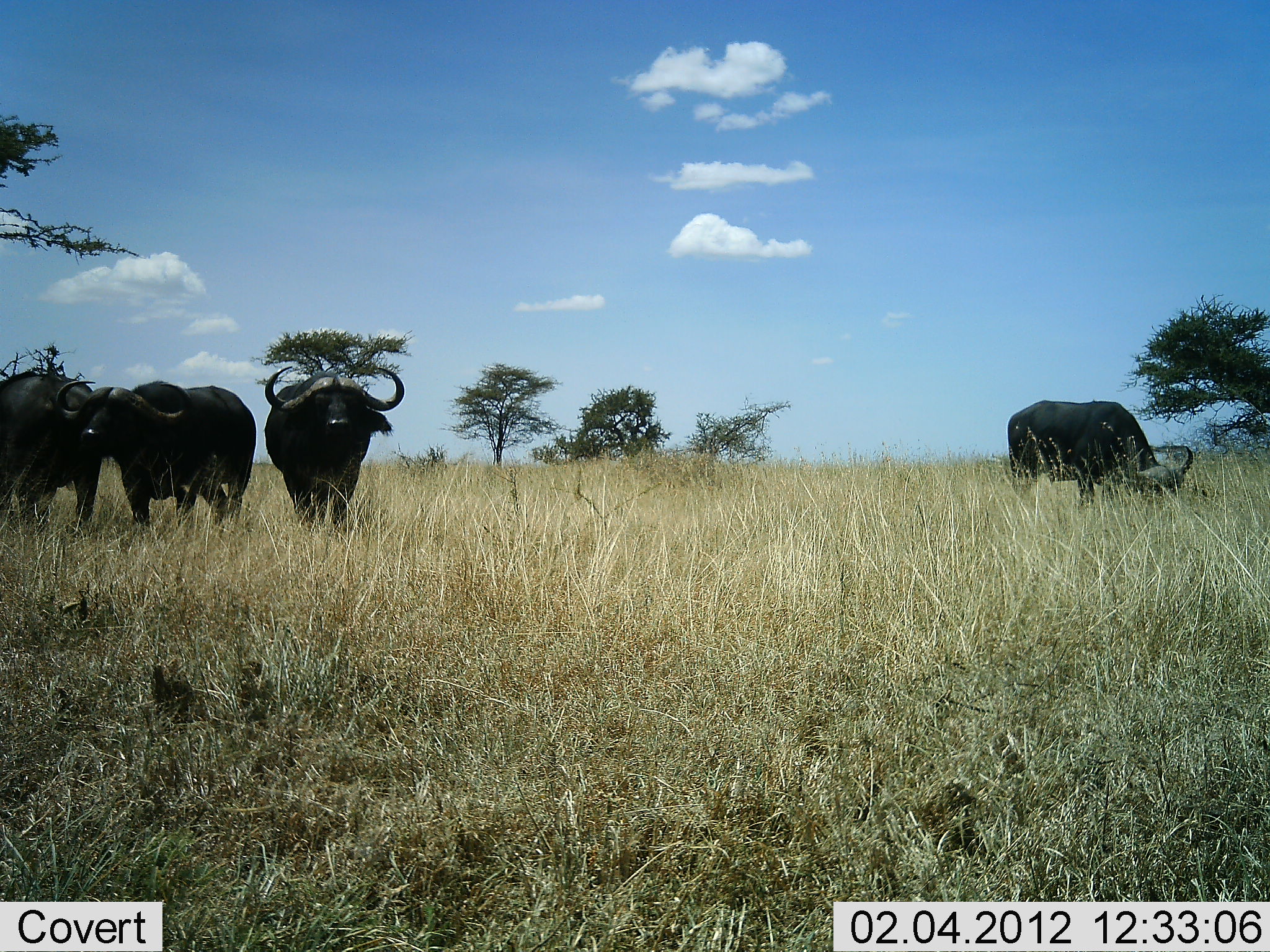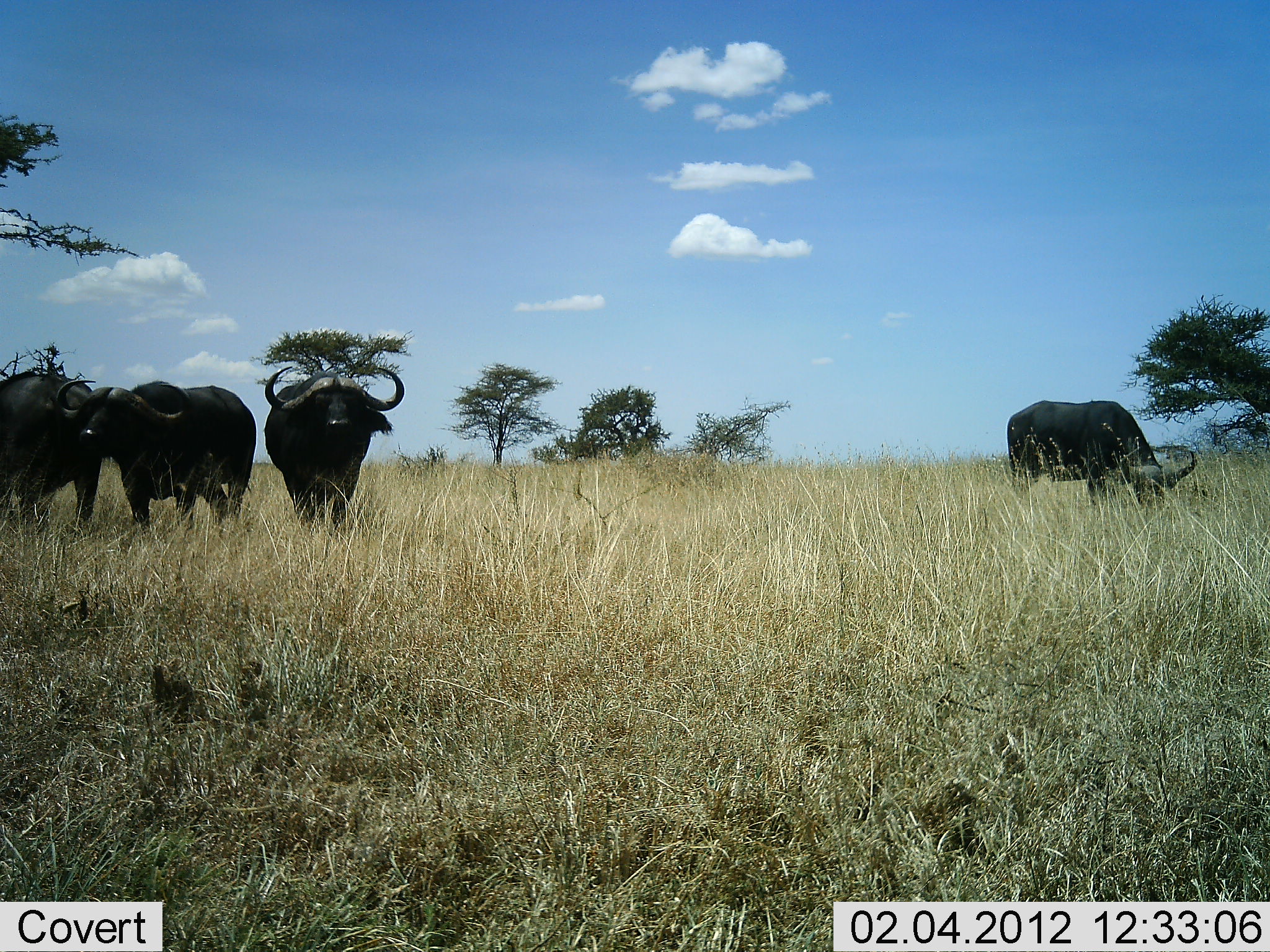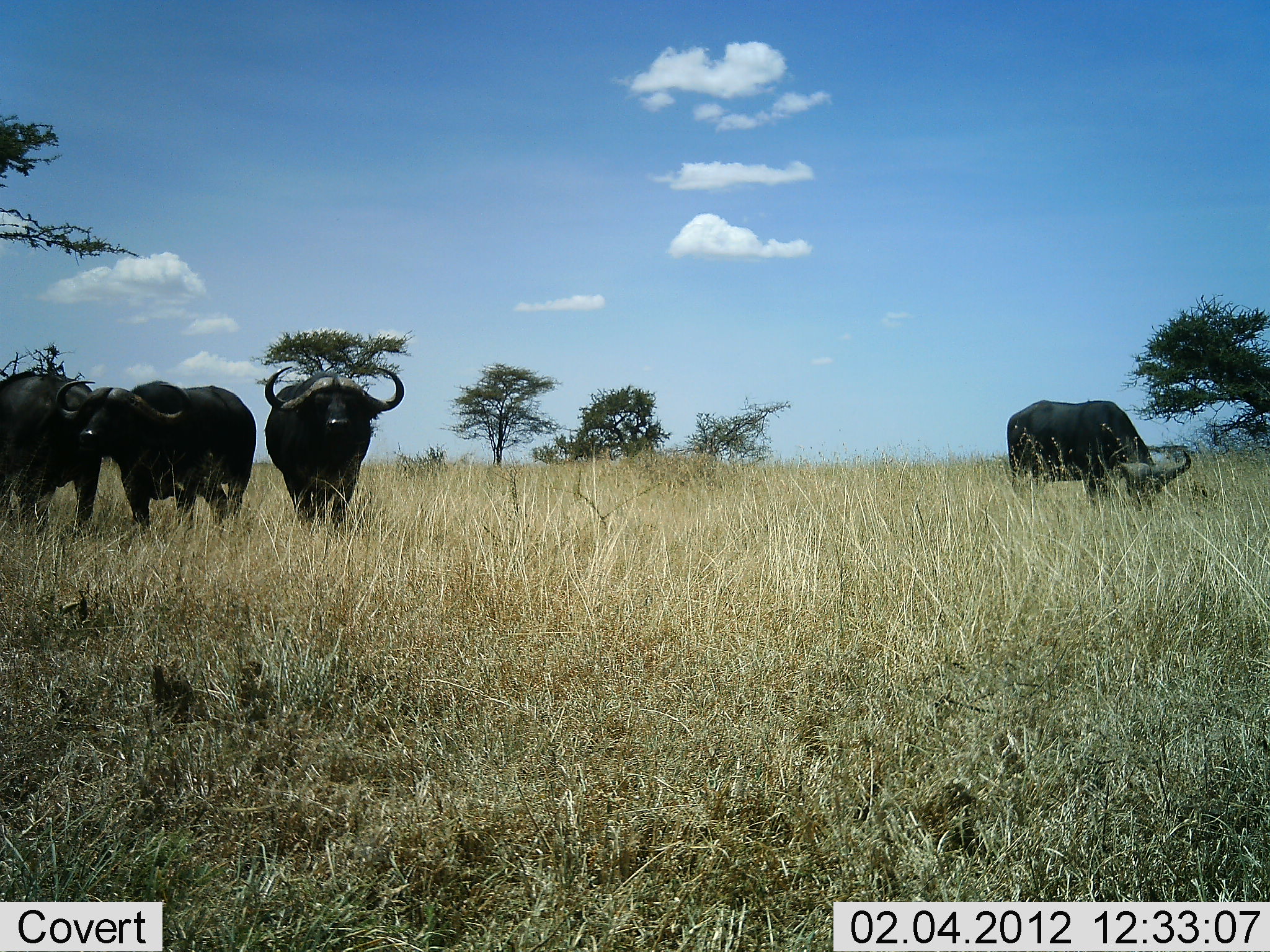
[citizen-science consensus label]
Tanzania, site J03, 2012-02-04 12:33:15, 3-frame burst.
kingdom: Animalia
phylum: Chordata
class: Mammalia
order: Artiodactyla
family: Bovidae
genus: Syncerus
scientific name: Syncerus caffer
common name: cape buffalo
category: buffalo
Buffalo (cape buffalo) (Syncerus caffer), count 4. Behavior (volunteer vote fractions): standing 93%, resting 0%, moving 0%, interacting 3%. Young present (vote fraction): 0%. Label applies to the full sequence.